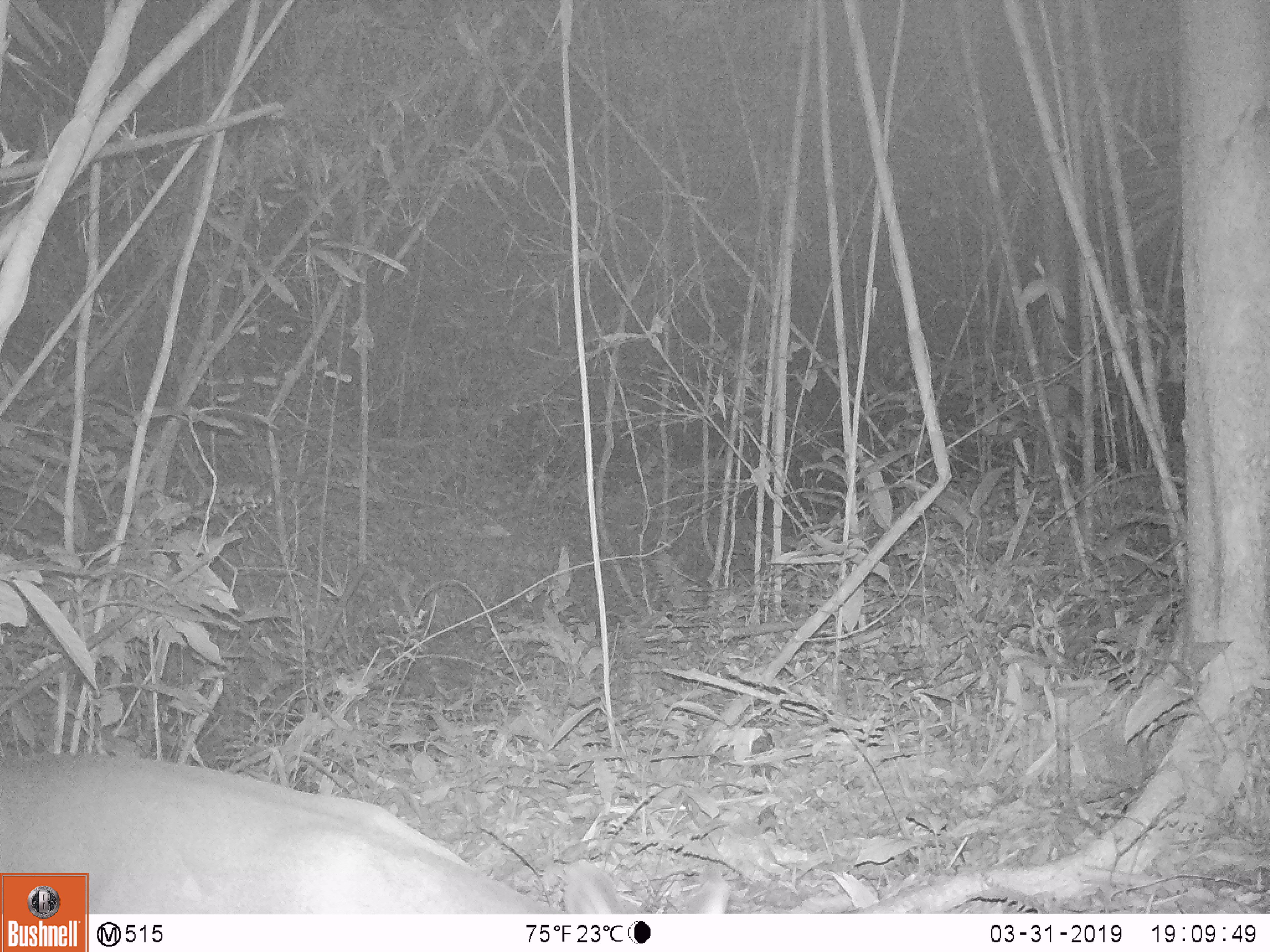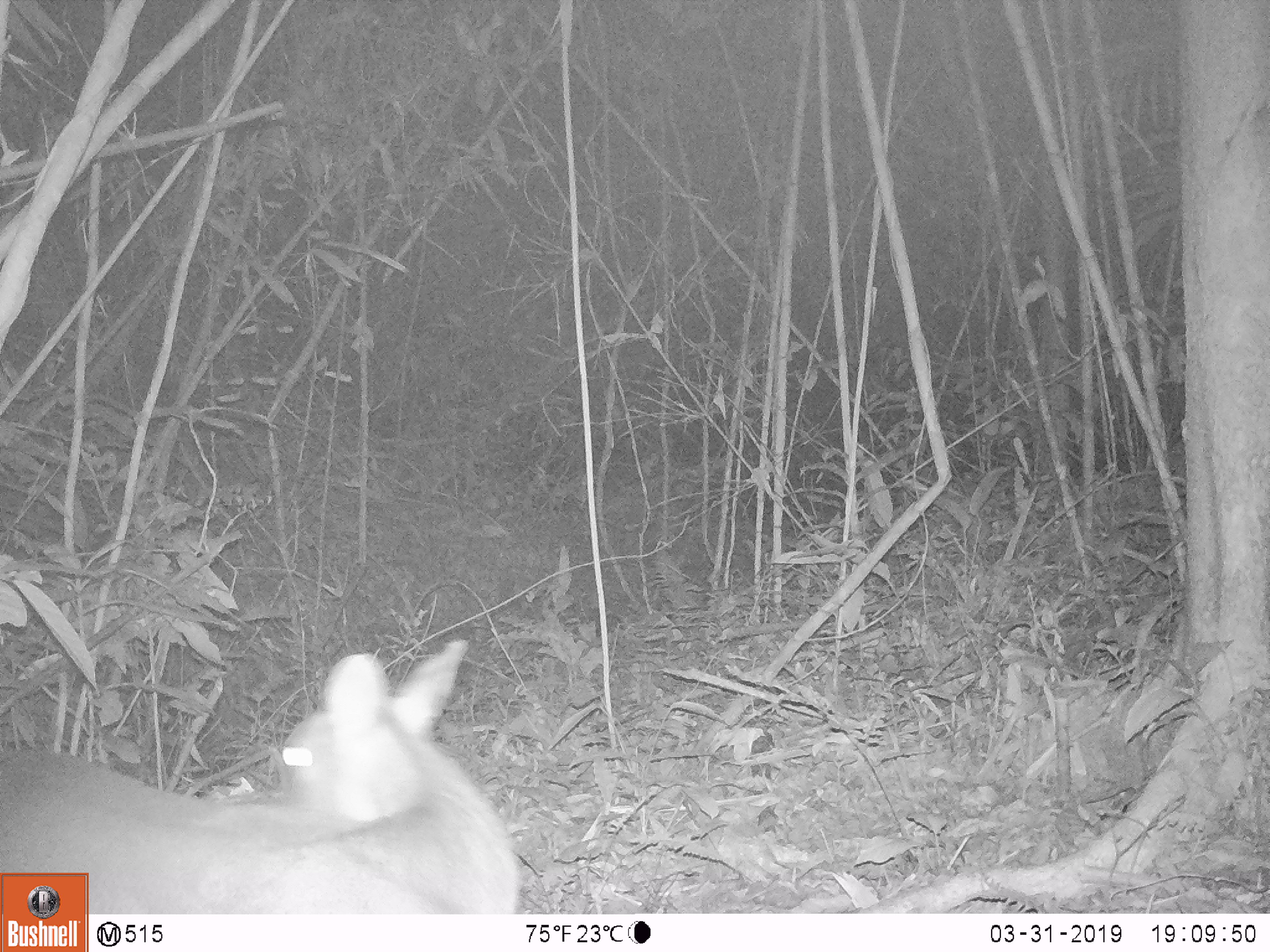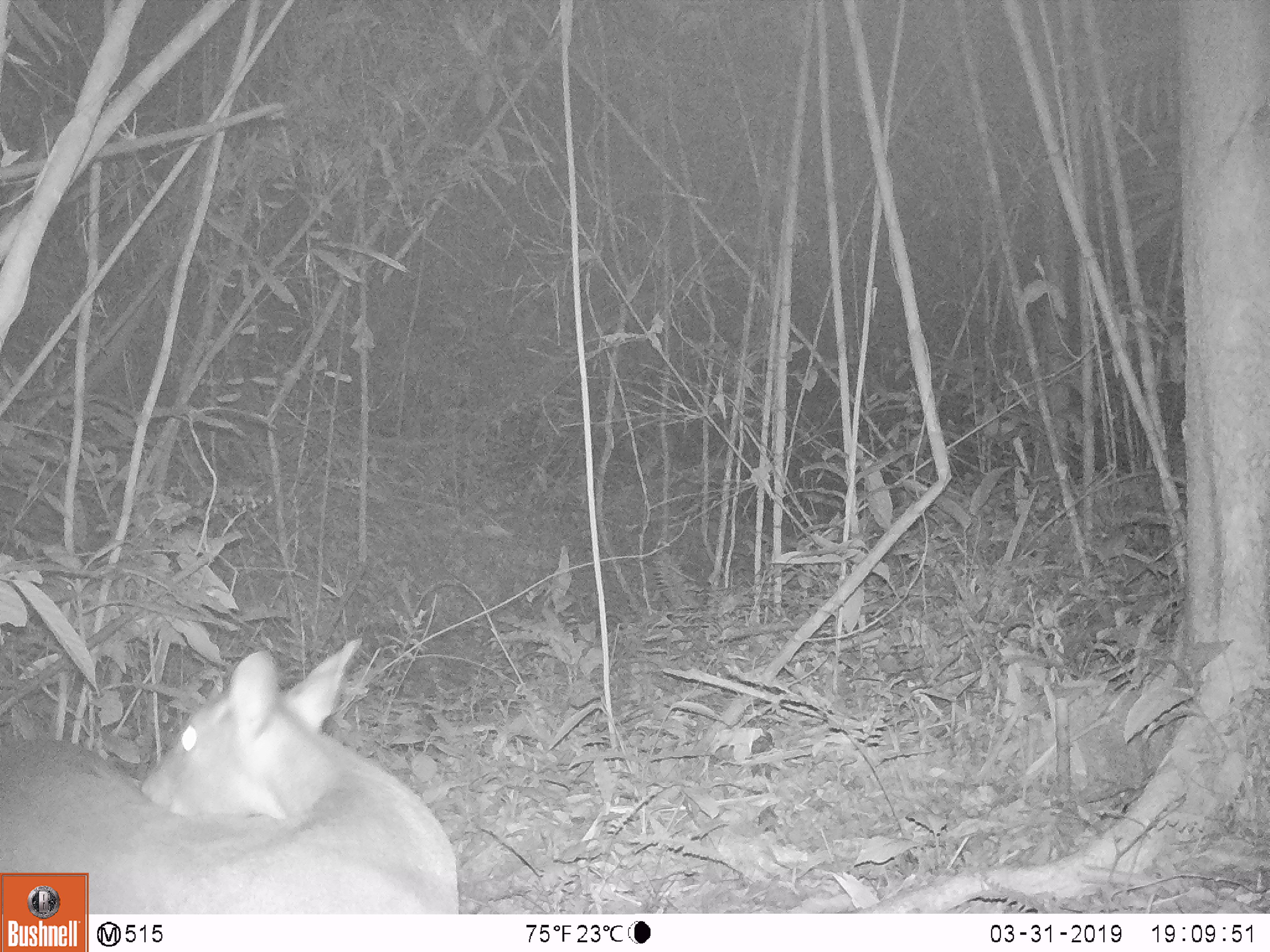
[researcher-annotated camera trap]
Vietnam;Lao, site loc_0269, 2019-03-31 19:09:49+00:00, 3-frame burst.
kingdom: Animalia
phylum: Chordata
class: Mammalia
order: Artiodactyla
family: Cervidae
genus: Muntiacus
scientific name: Muntiacus vuquangensis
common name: large-antlered muntjac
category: large antlered muntjac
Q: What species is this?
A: Large antlered muntjac (large-antlered muntjac) (Muntiacus vuquangensis).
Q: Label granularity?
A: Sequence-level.